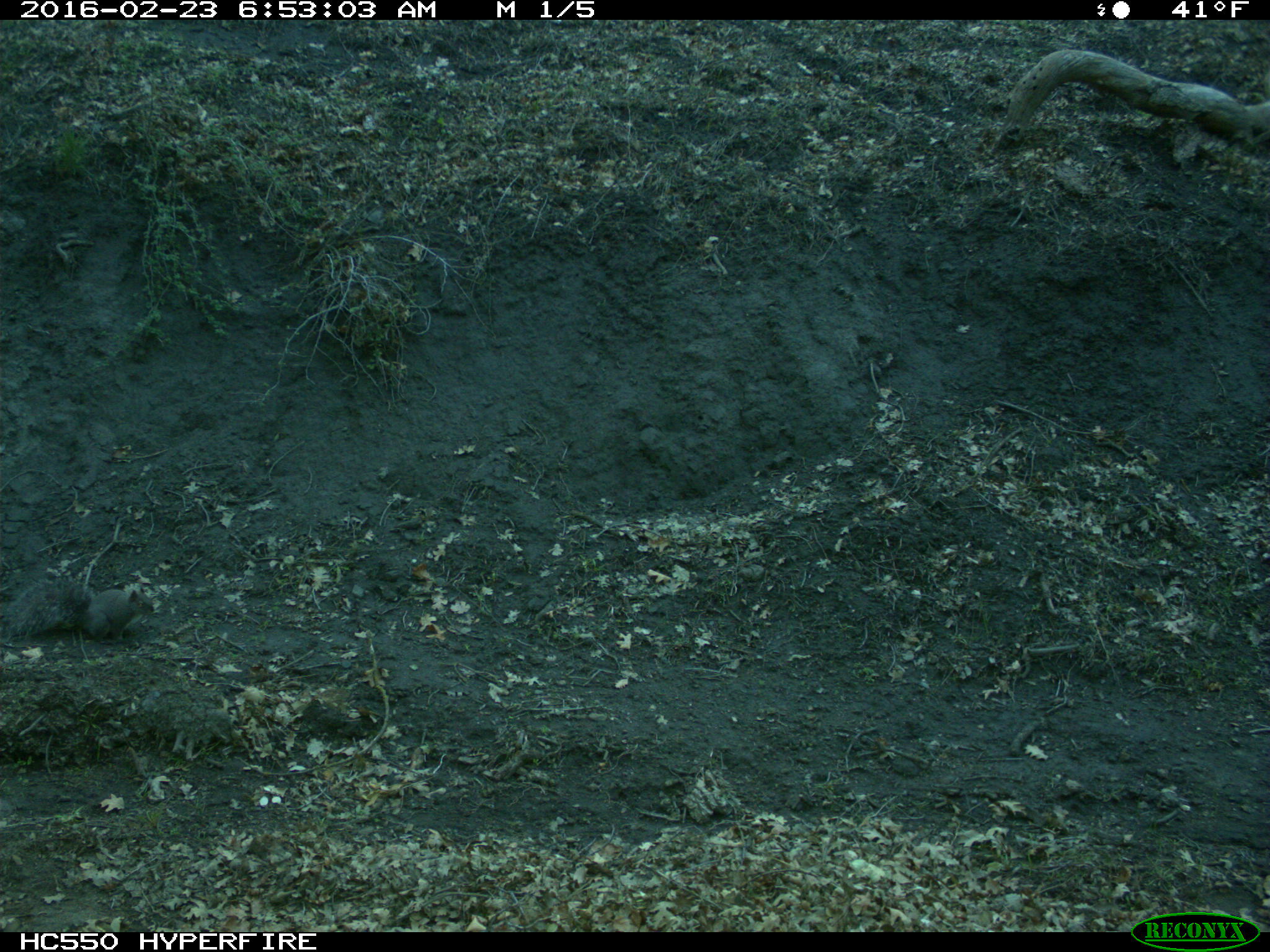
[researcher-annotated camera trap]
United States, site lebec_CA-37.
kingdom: Animalia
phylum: Chordata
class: Mammalia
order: Rodentia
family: Sciuridae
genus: Sciurus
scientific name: Sciurus carolinensis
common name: eastern gray squirrel